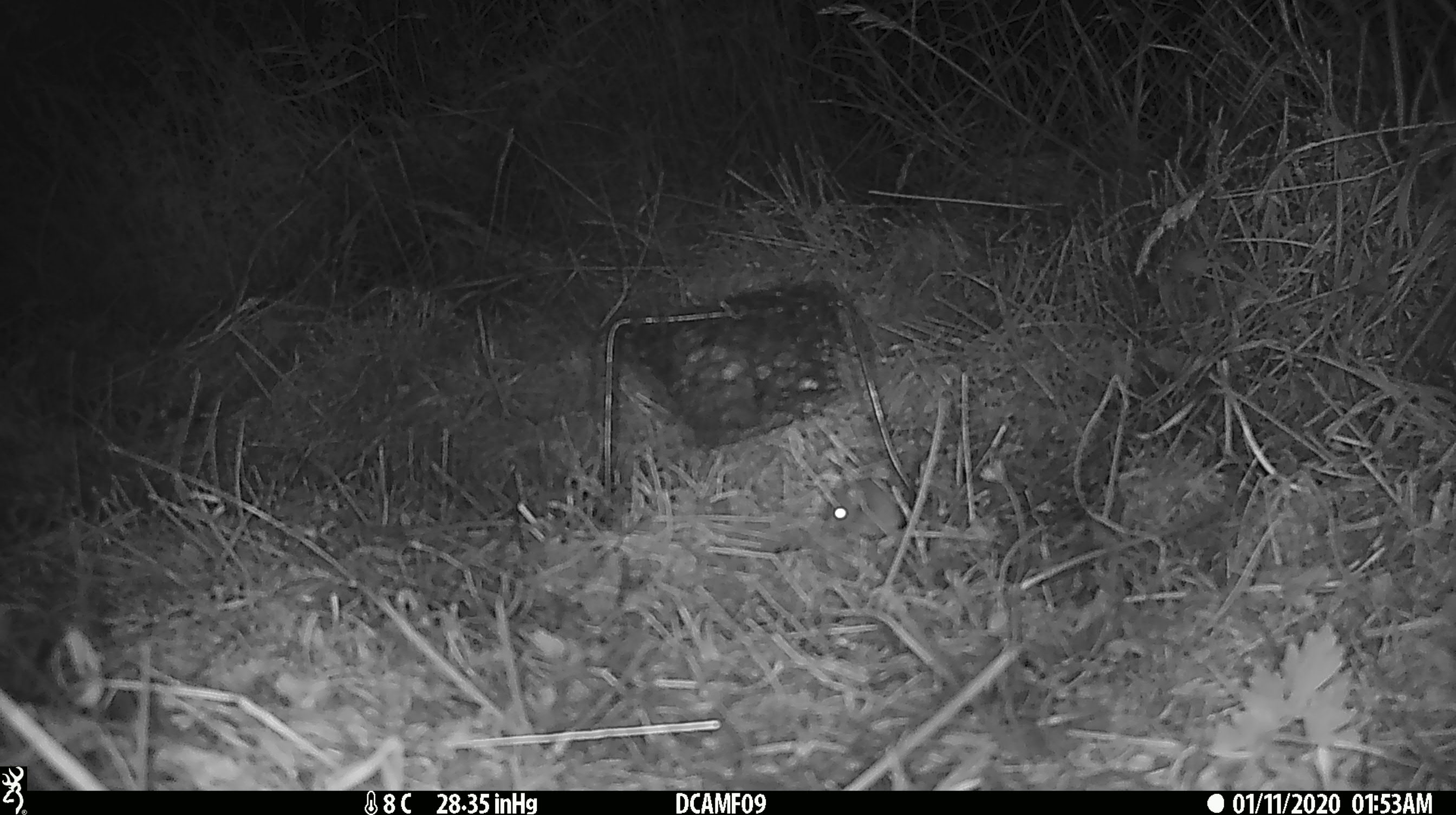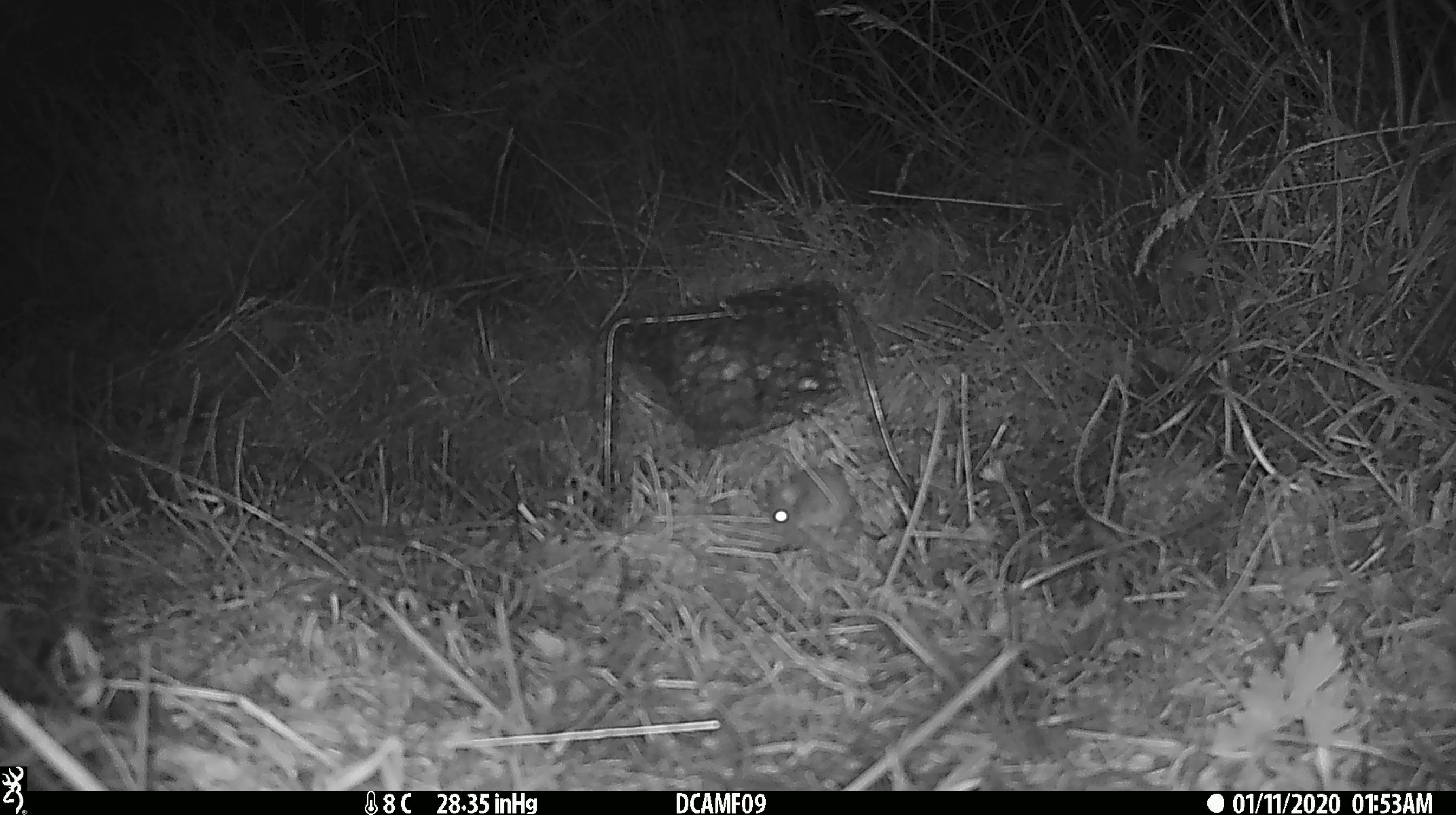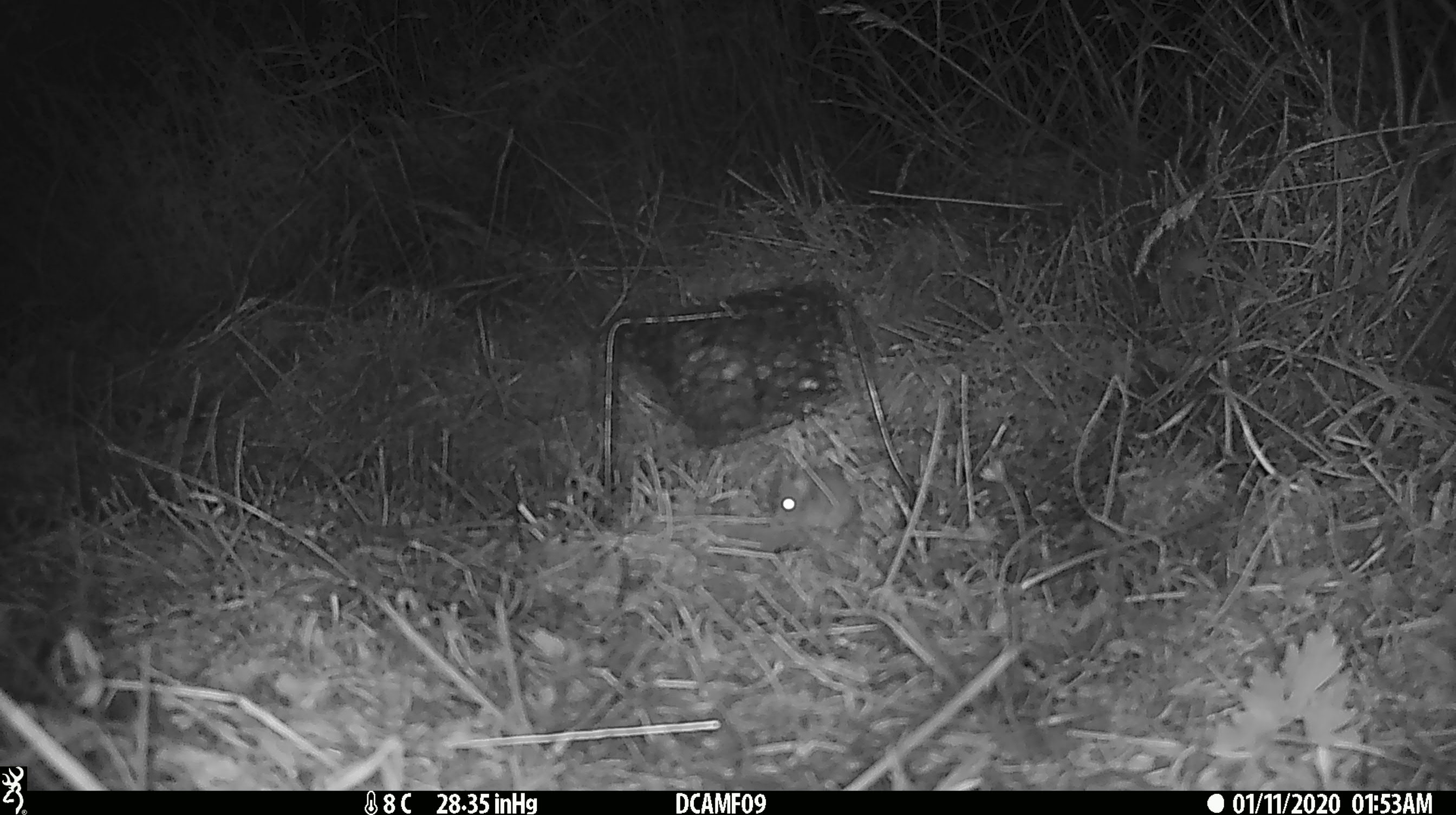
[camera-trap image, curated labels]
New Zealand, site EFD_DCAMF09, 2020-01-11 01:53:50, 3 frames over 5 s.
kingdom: Animalia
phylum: Chordata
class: Mammalia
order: Rodentia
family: Muridae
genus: Mus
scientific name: Mus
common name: mouse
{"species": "mouse (Mus)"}